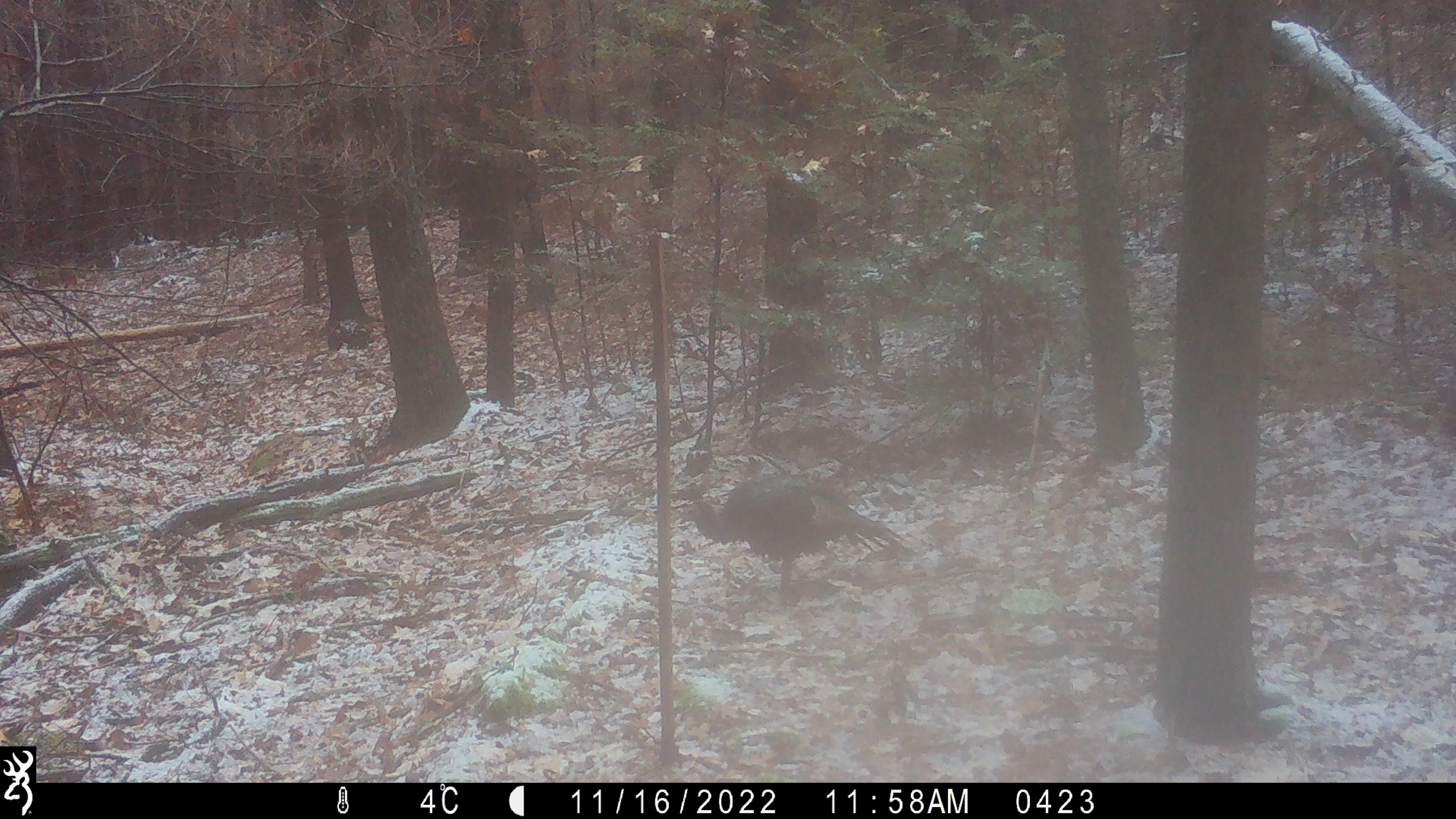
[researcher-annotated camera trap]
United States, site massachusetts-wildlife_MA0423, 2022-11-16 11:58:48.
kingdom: Animalia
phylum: Chordata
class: Aves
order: Galliformes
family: Phasianidae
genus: Meleagris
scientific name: Meleagris gallopavo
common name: wild turkey